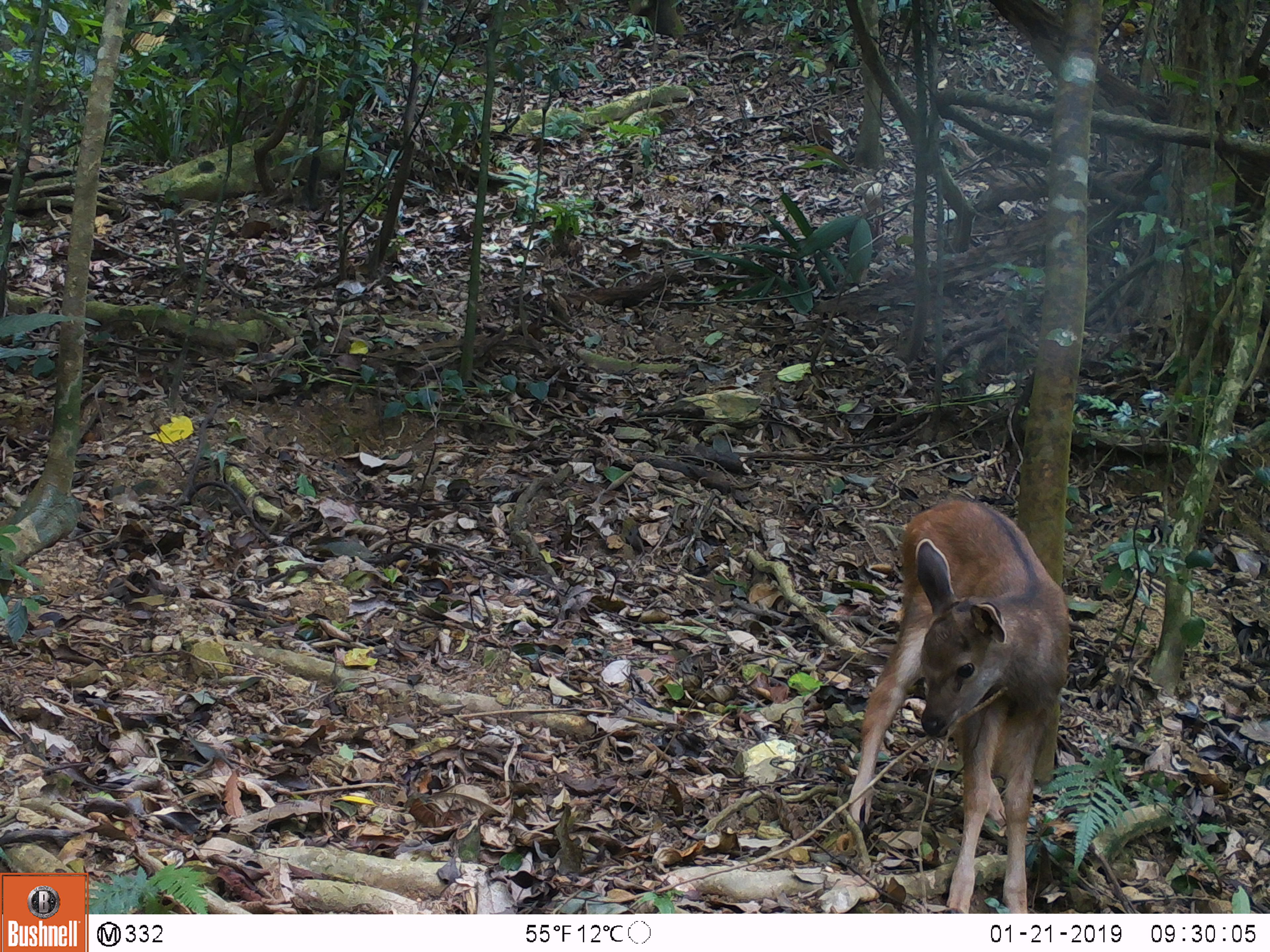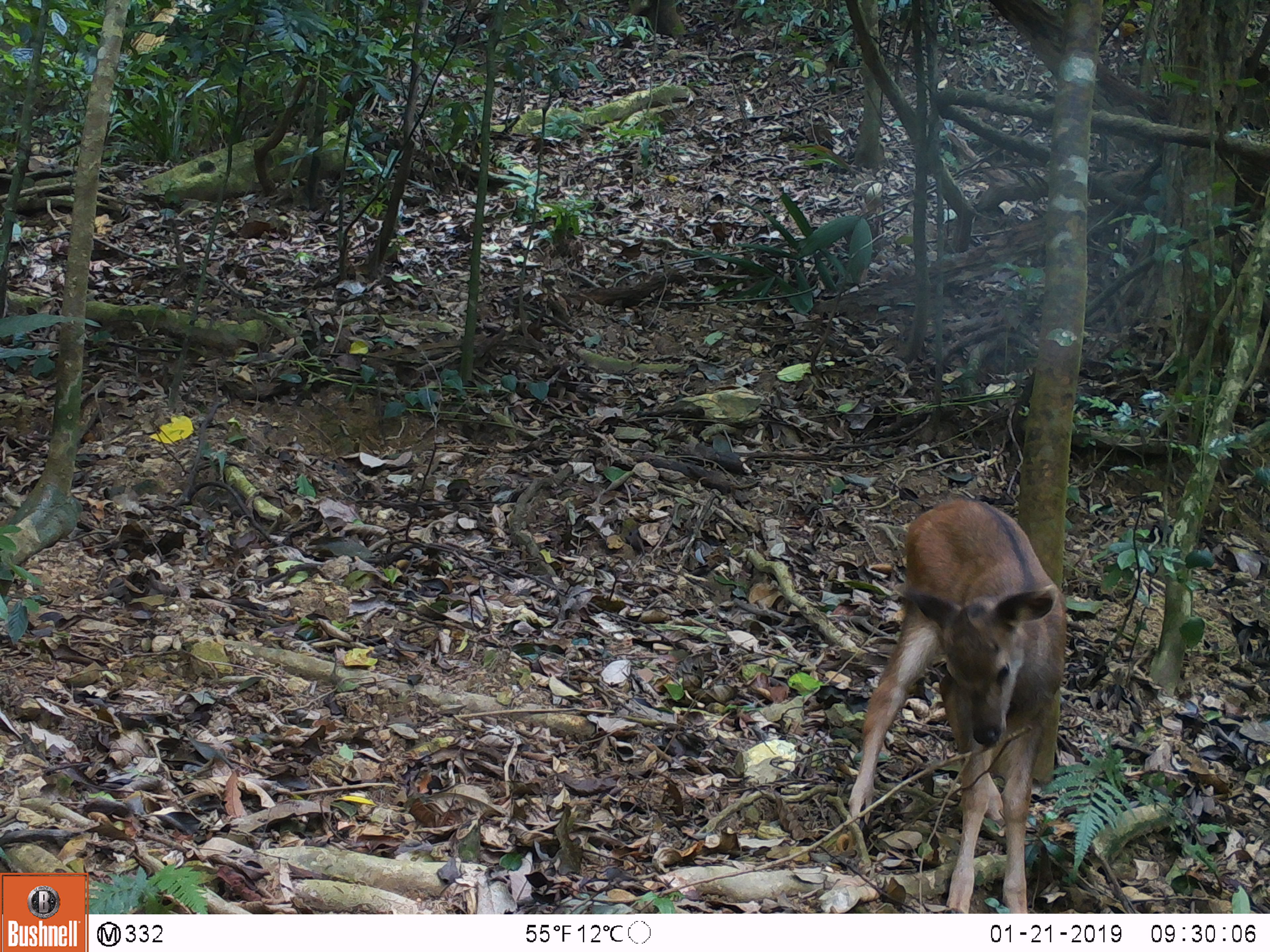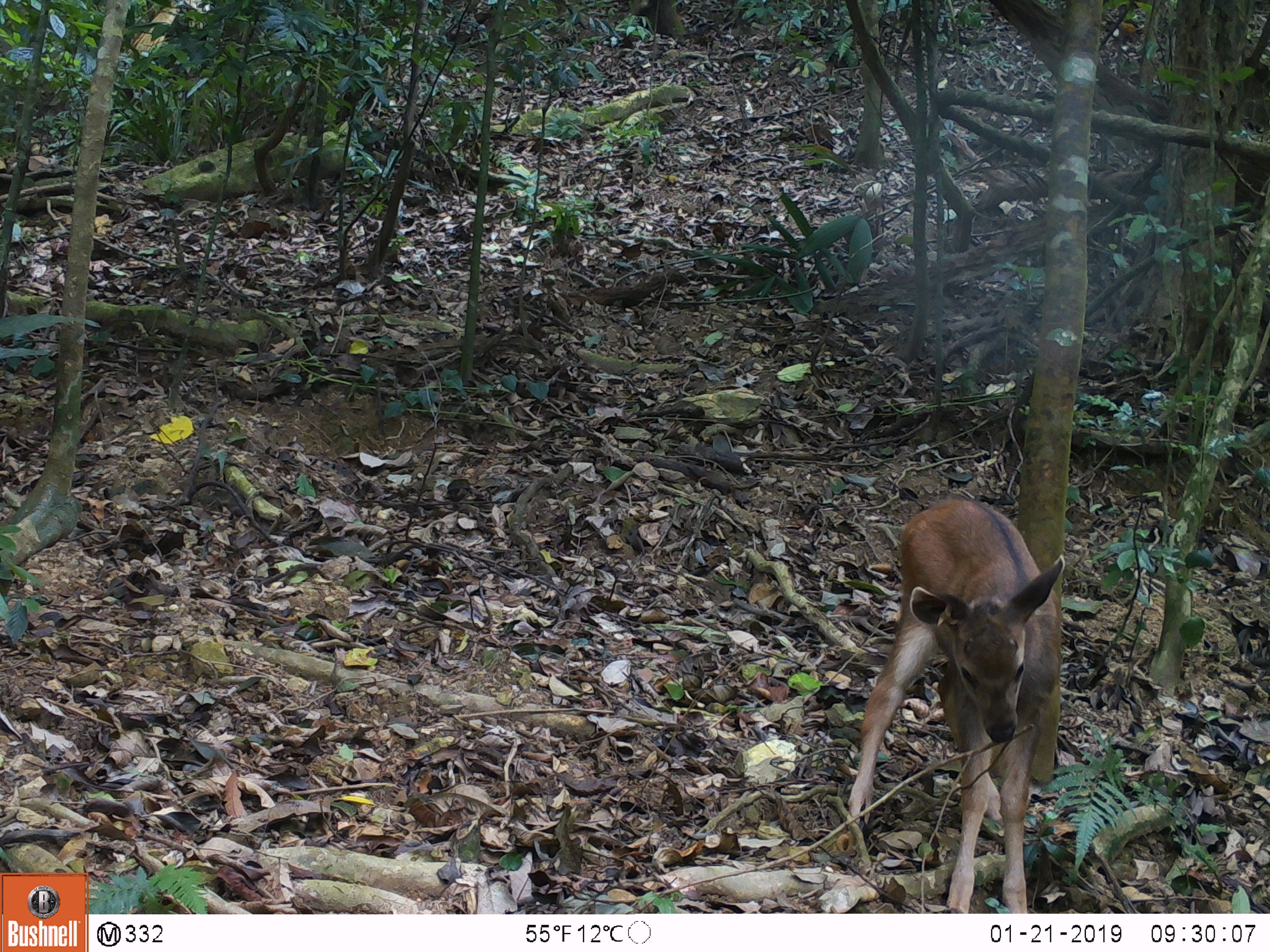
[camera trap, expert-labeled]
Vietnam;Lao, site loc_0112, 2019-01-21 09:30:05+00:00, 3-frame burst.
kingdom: Animalia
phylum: Chordata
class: Mammalia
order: Artiodactyla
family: Cervidae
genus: Rusa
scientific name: Rusa unicolor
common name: sambar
Sambar (Rusa unicolor). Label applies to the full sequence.